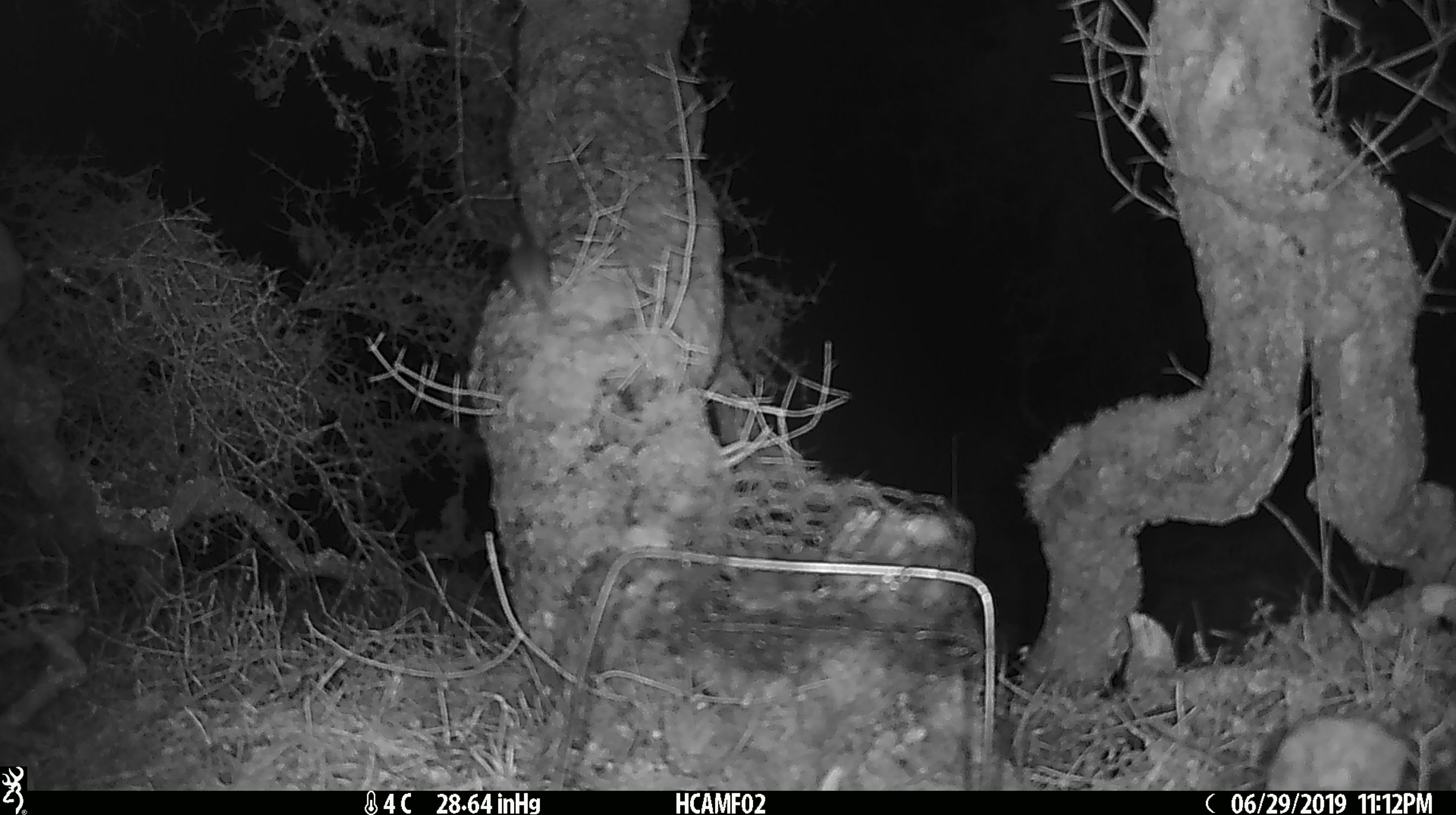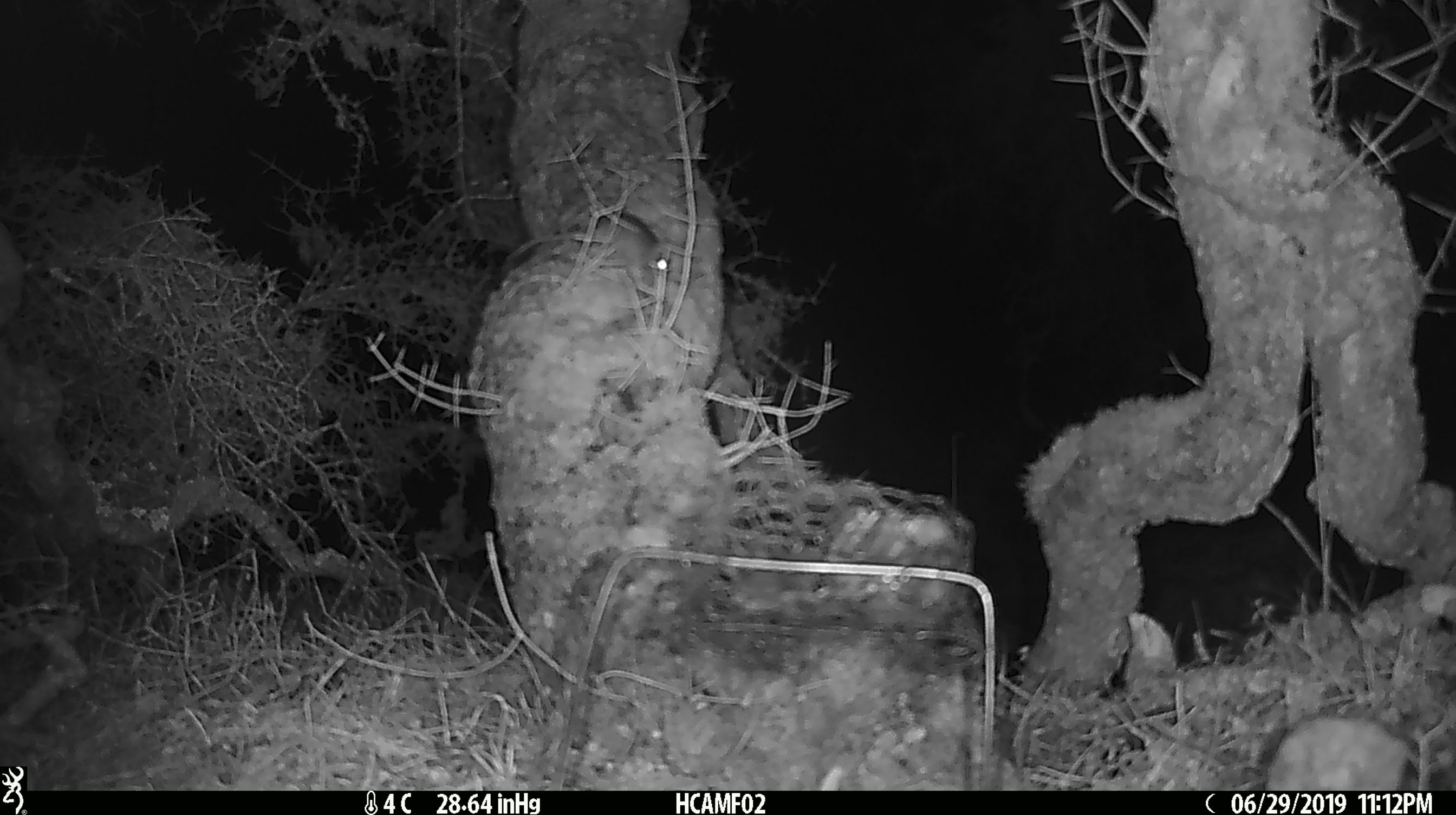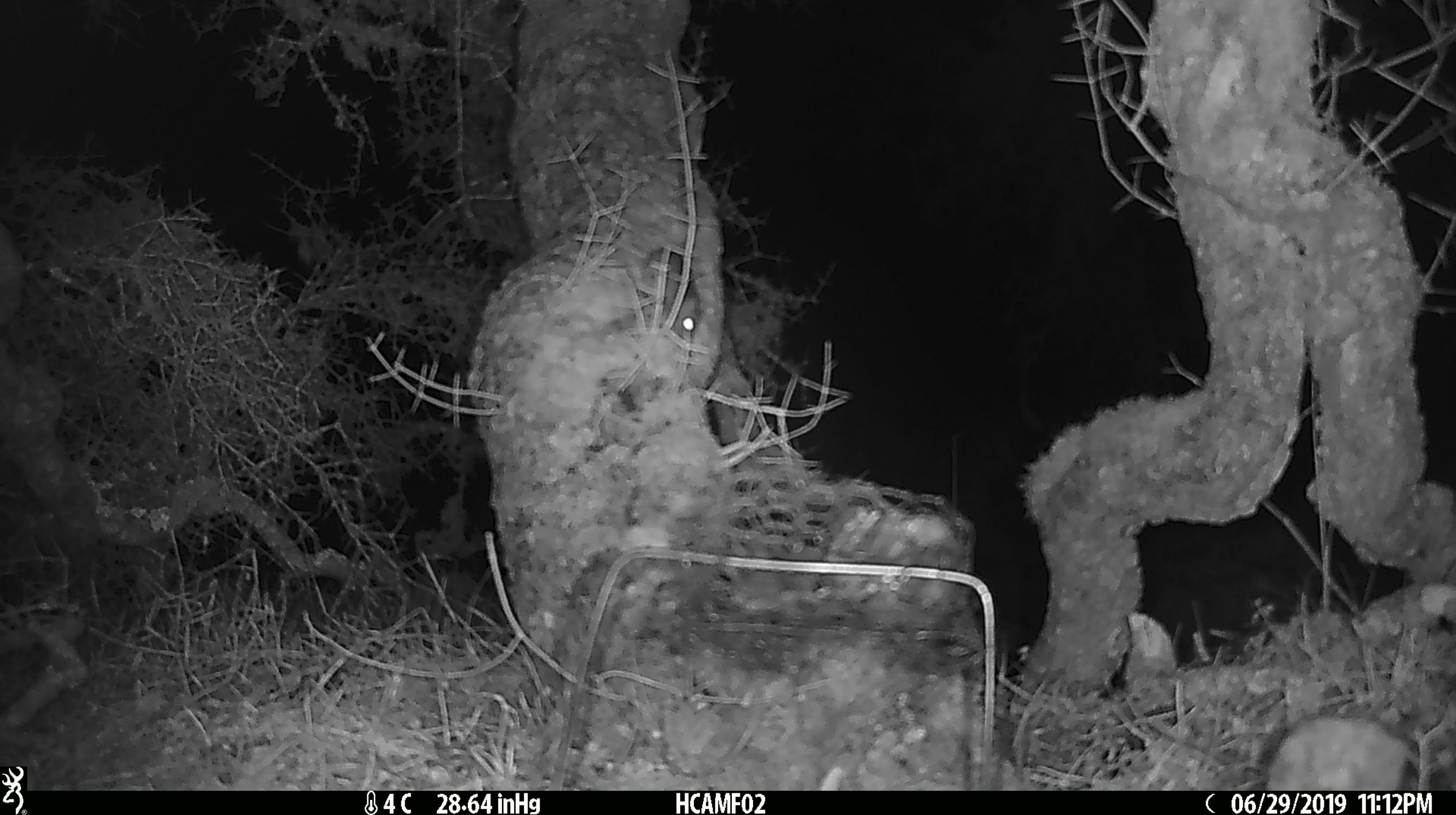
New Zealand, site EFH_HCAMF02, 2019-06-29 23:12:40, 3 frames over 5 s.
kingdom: Animalia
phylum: Chordata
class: Mammalia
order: Rodentia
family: Muridae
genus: Mus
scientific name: Mus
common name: mouse